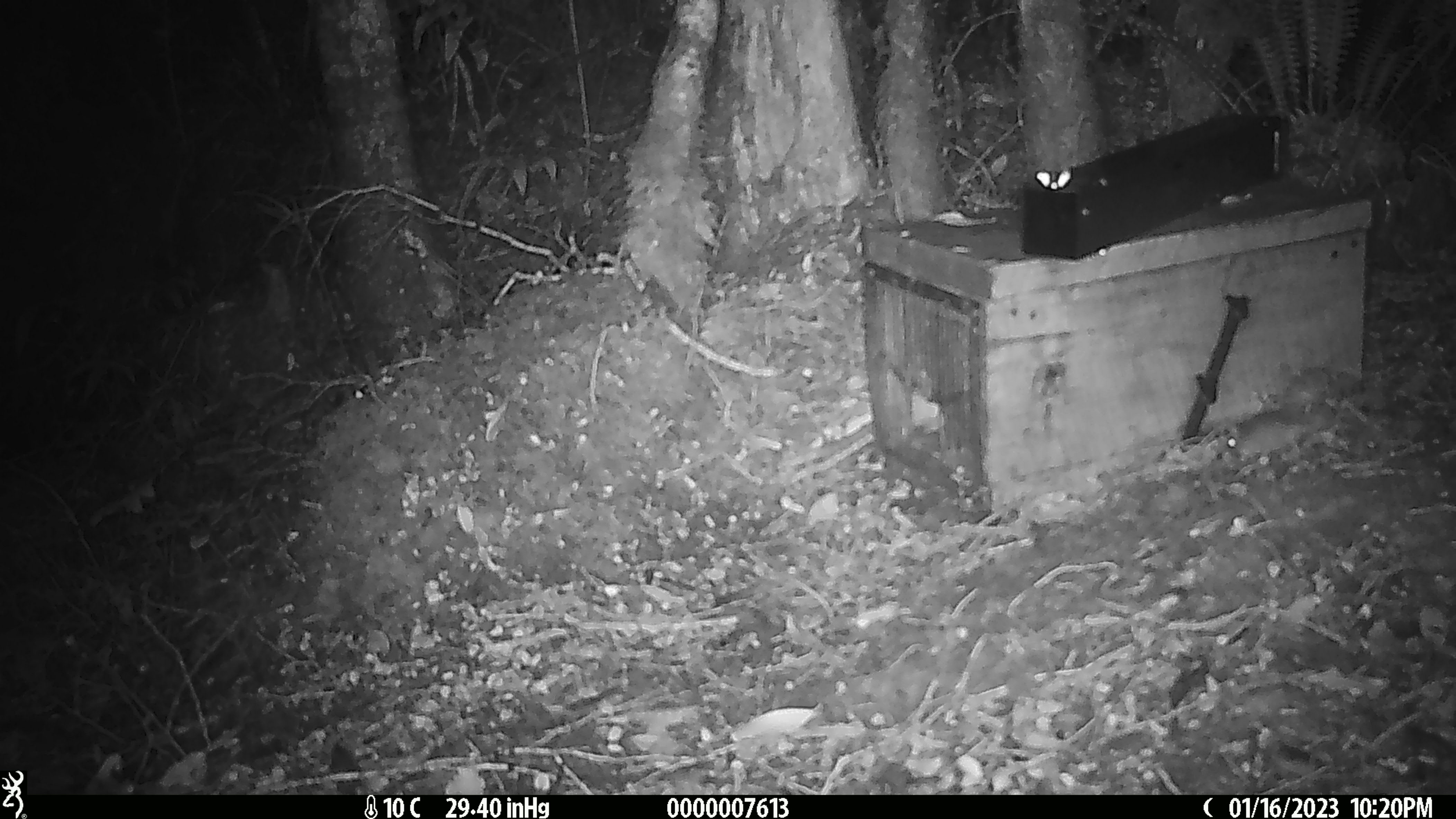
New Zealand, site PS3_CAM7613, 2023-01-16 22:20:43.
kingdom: Animalia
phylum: Chordata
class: Mammalia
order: Rodentia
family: Muridae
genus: Mus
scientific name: Mus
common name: mouse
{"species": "mouse (Mus)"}